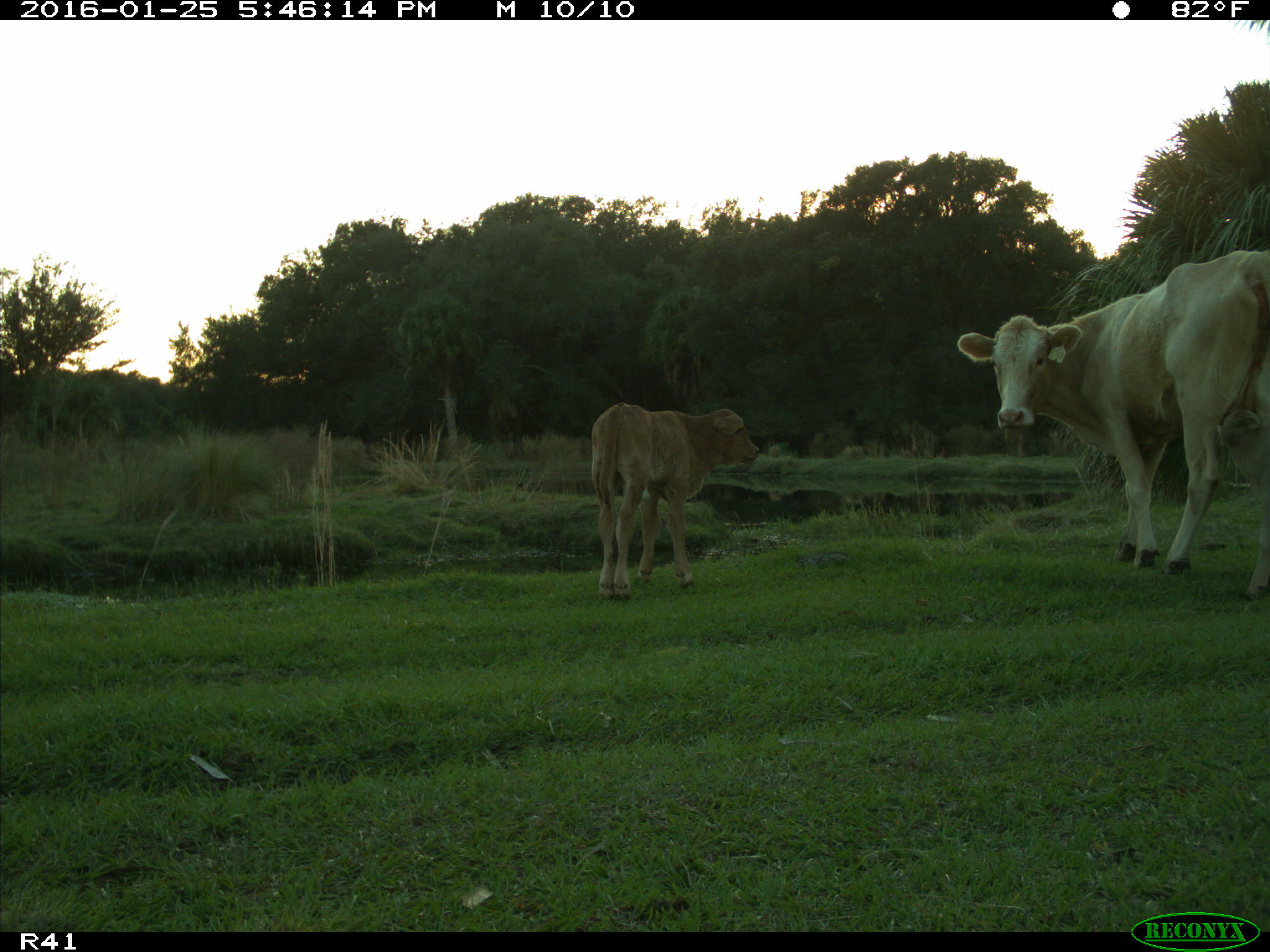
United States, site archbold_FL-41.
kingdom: Animalia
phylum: Chordata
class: Mammalia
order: Artiodactyla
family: Bovidae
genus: Bos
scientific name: Bos taurus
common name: domestic cow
Bos taurus (domestic cow).